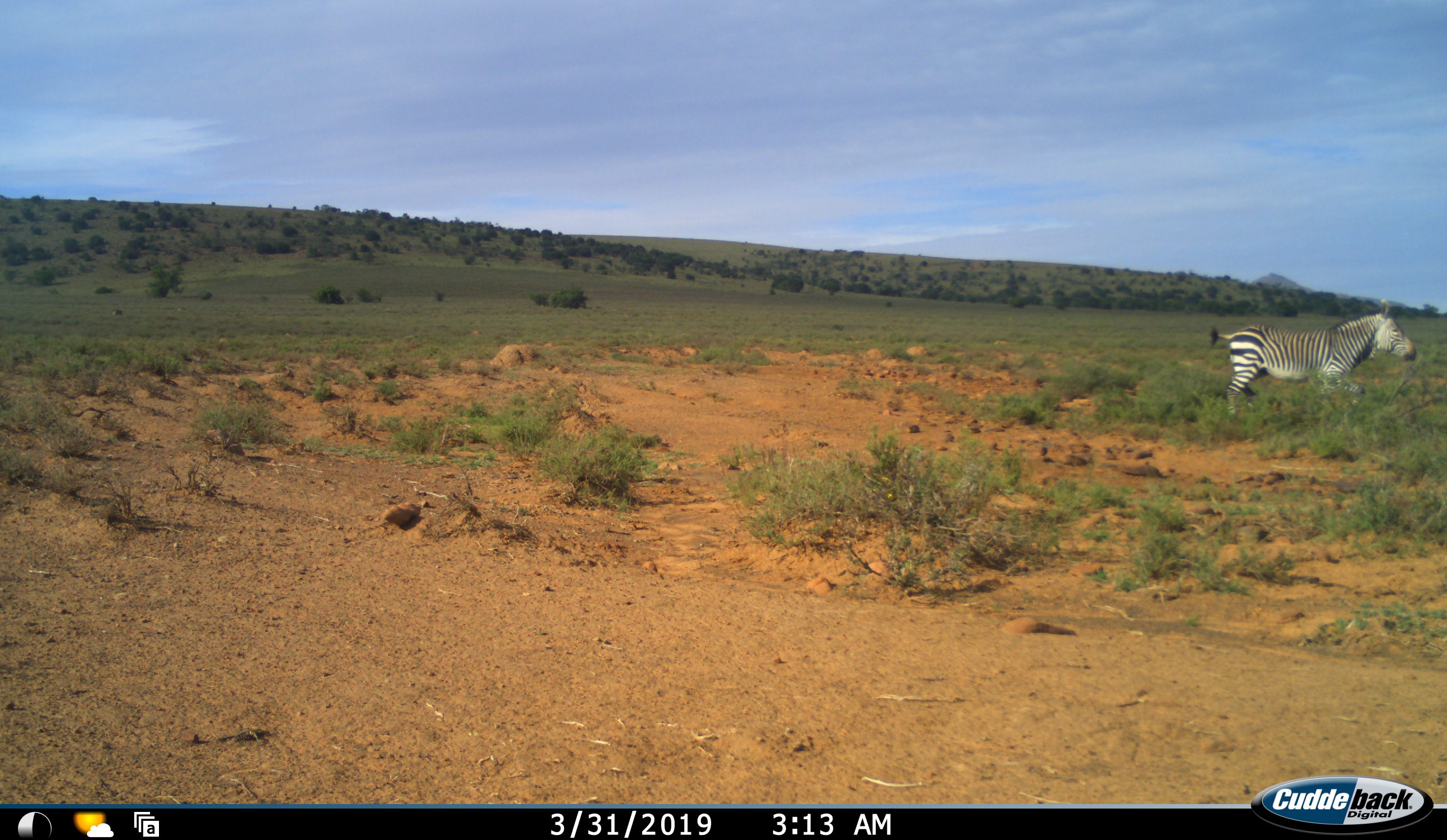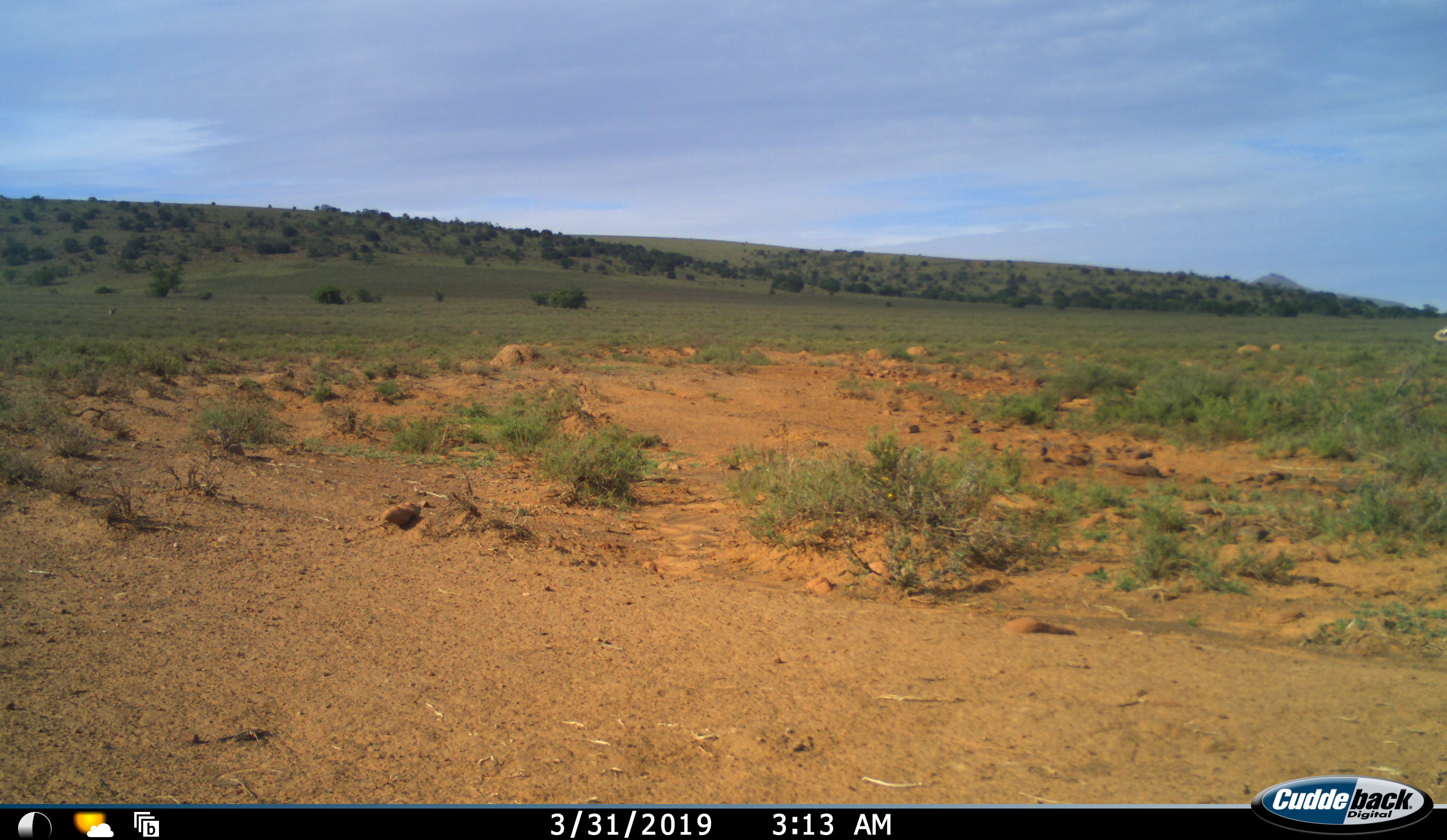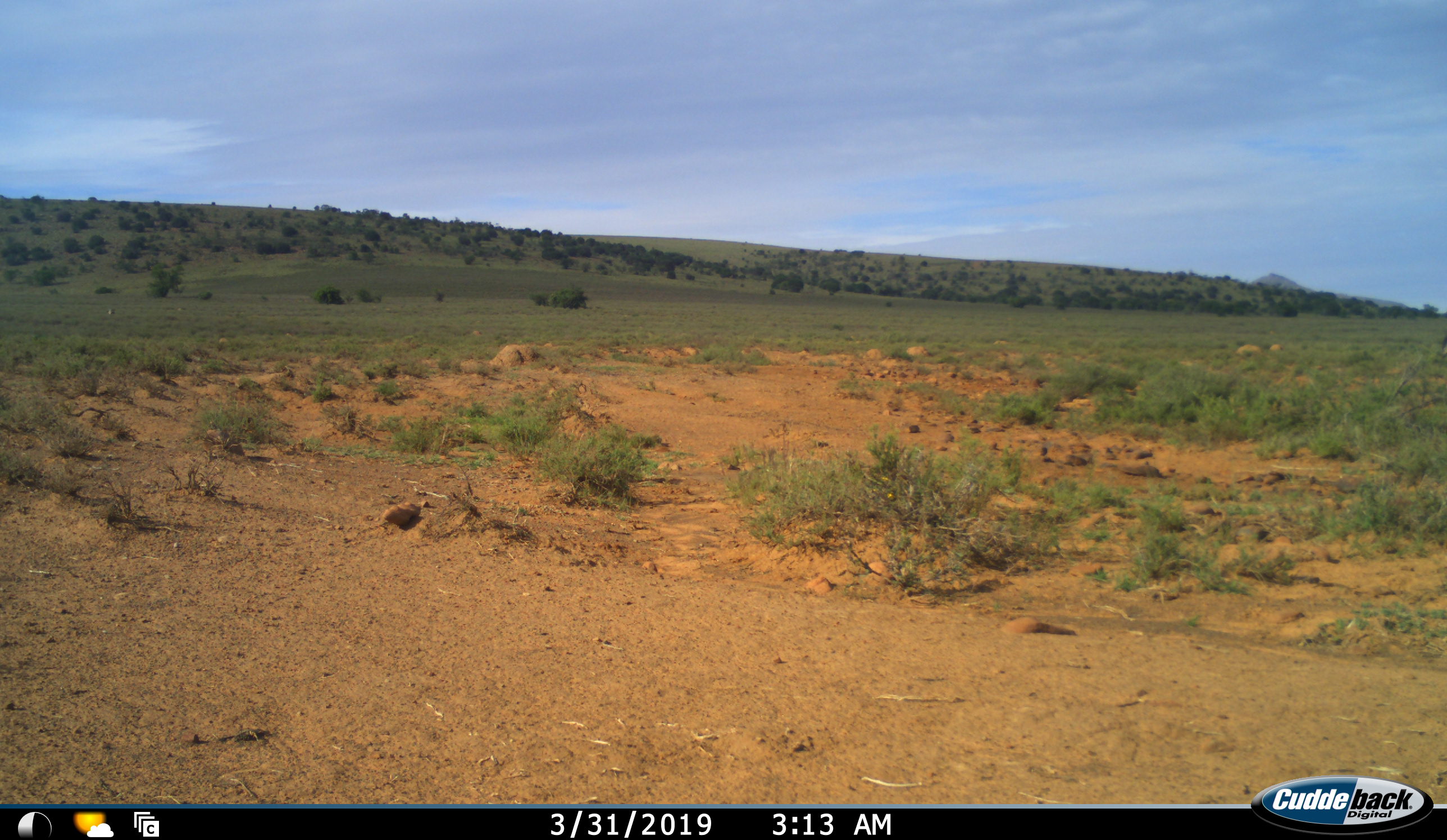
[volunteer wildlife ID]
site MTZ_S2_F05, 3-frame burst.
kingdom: Animalia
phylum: Chordata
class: Mammalia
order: Perissodactyla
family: Equidae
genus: Equus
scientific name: Equus zebra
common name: mountain zebra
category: zebramountain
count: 1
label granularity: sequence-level